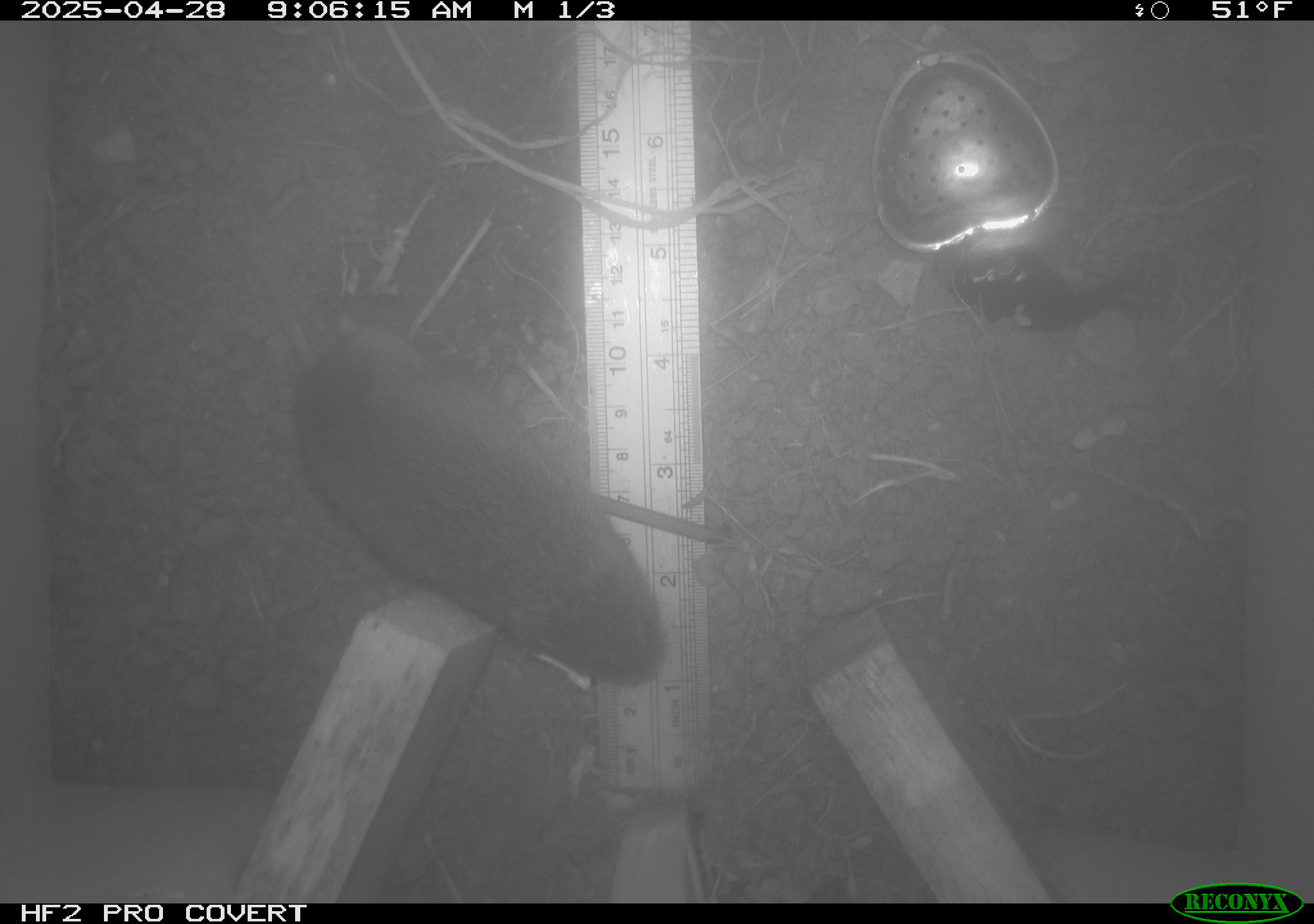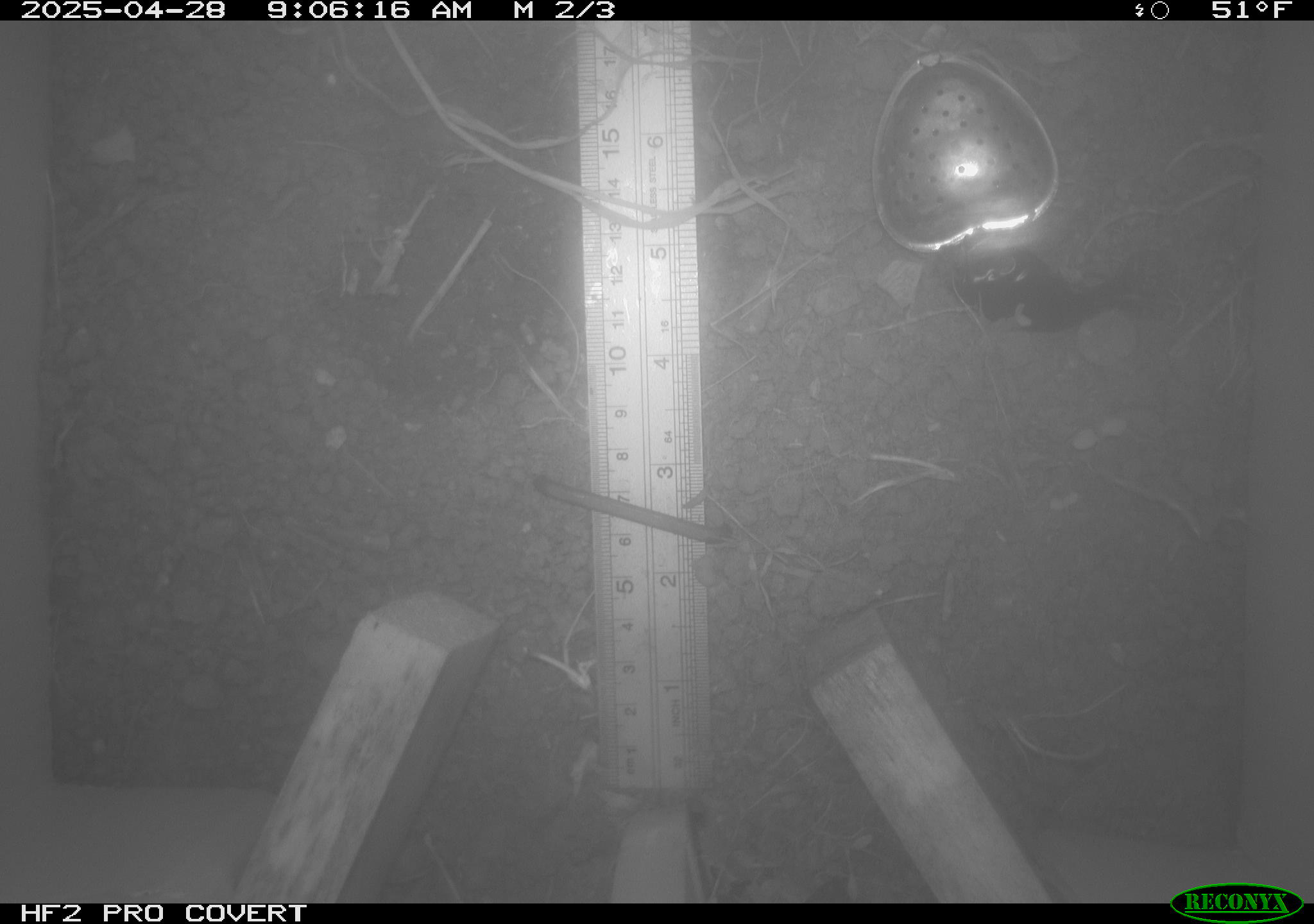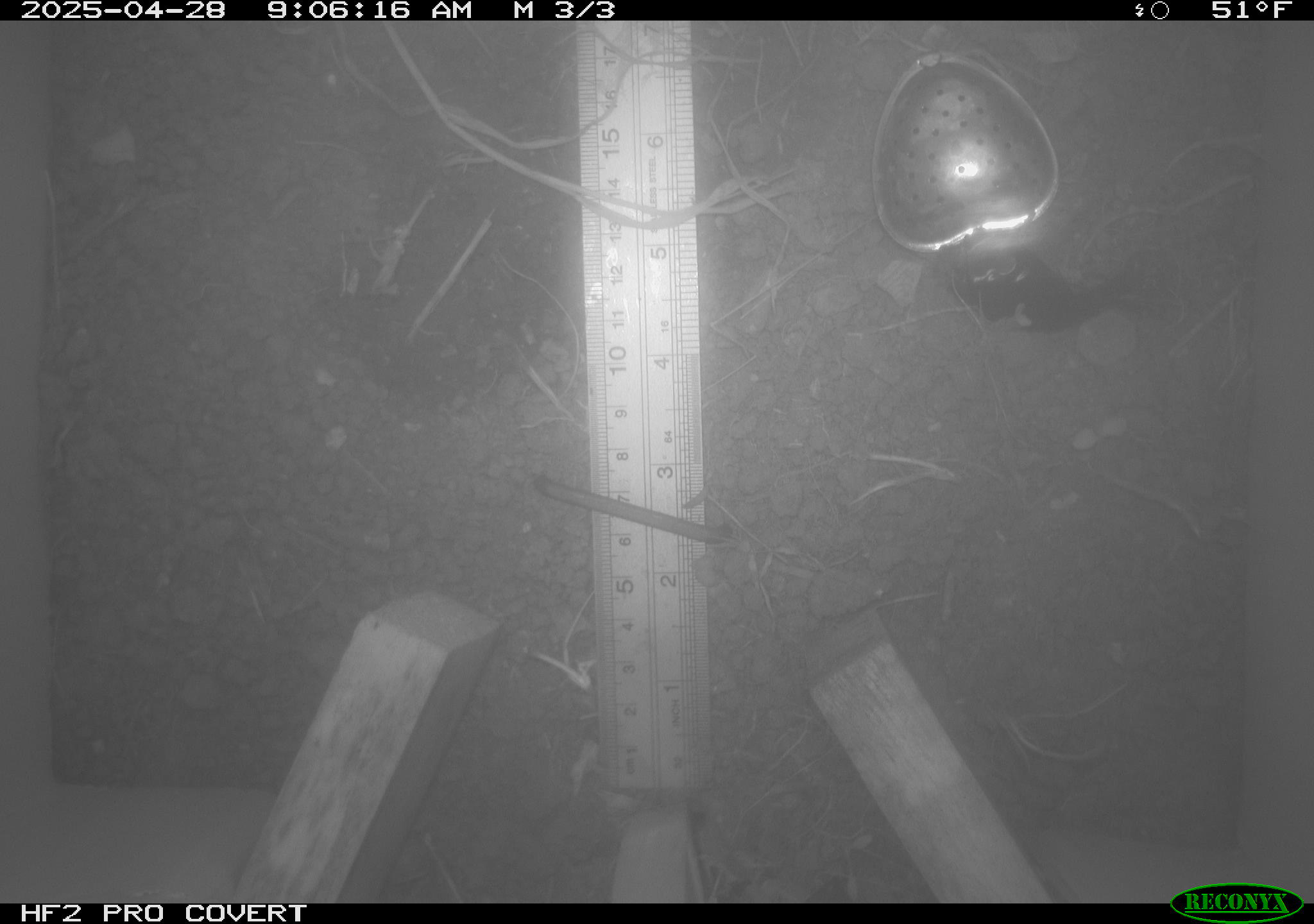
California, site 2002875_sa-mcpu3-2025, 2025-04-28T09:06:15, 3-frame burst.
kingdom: Animalia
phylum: Chordata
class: Mammalia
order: Rodentia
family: Cricetidae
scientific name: Arvicolinae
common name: voles, lemmings, and muskrats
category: arvicolinae subfamily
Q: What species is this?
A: Arvicolinae subfamily (voles, lemmings, and muskrats) (Arvicolinae).